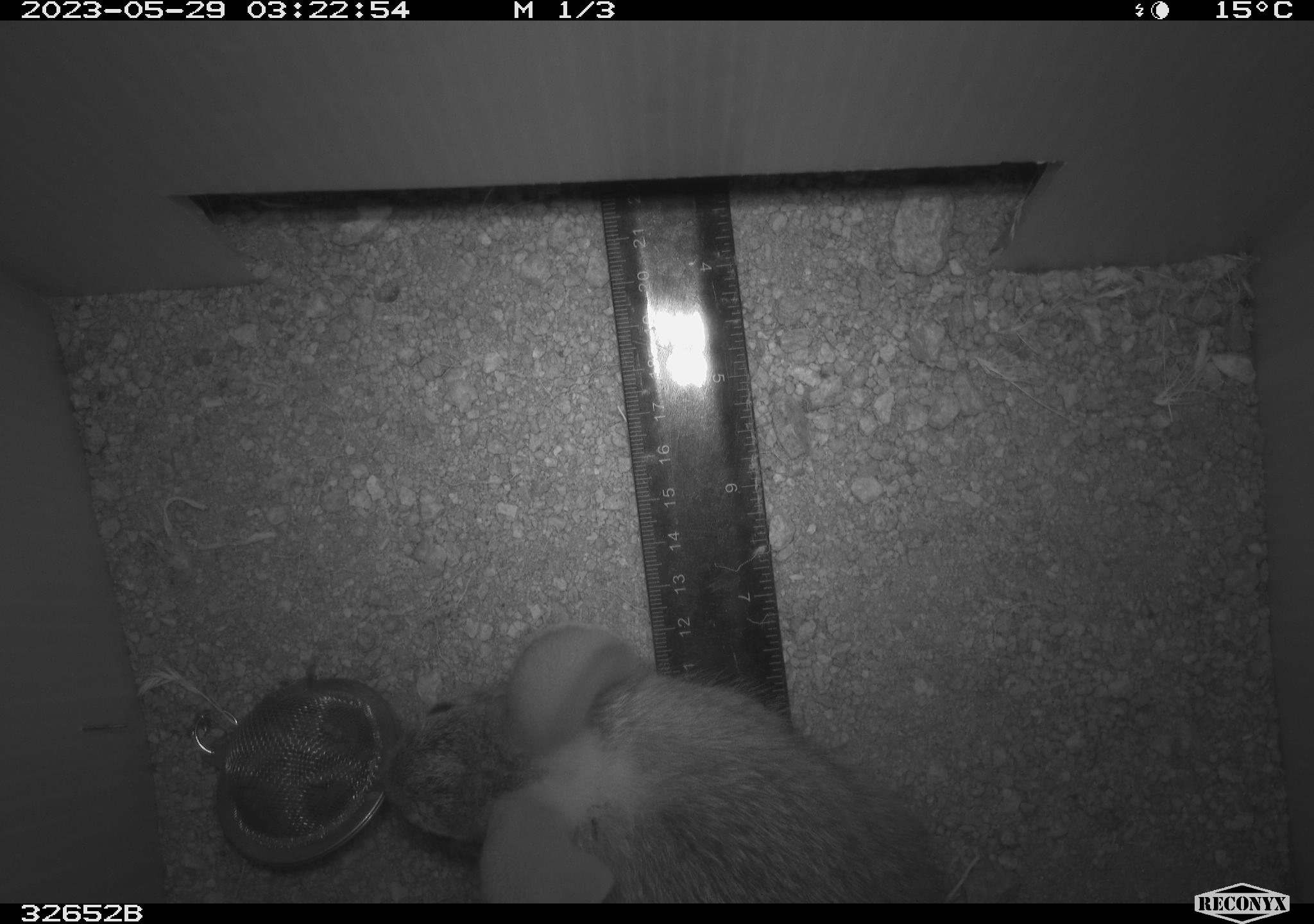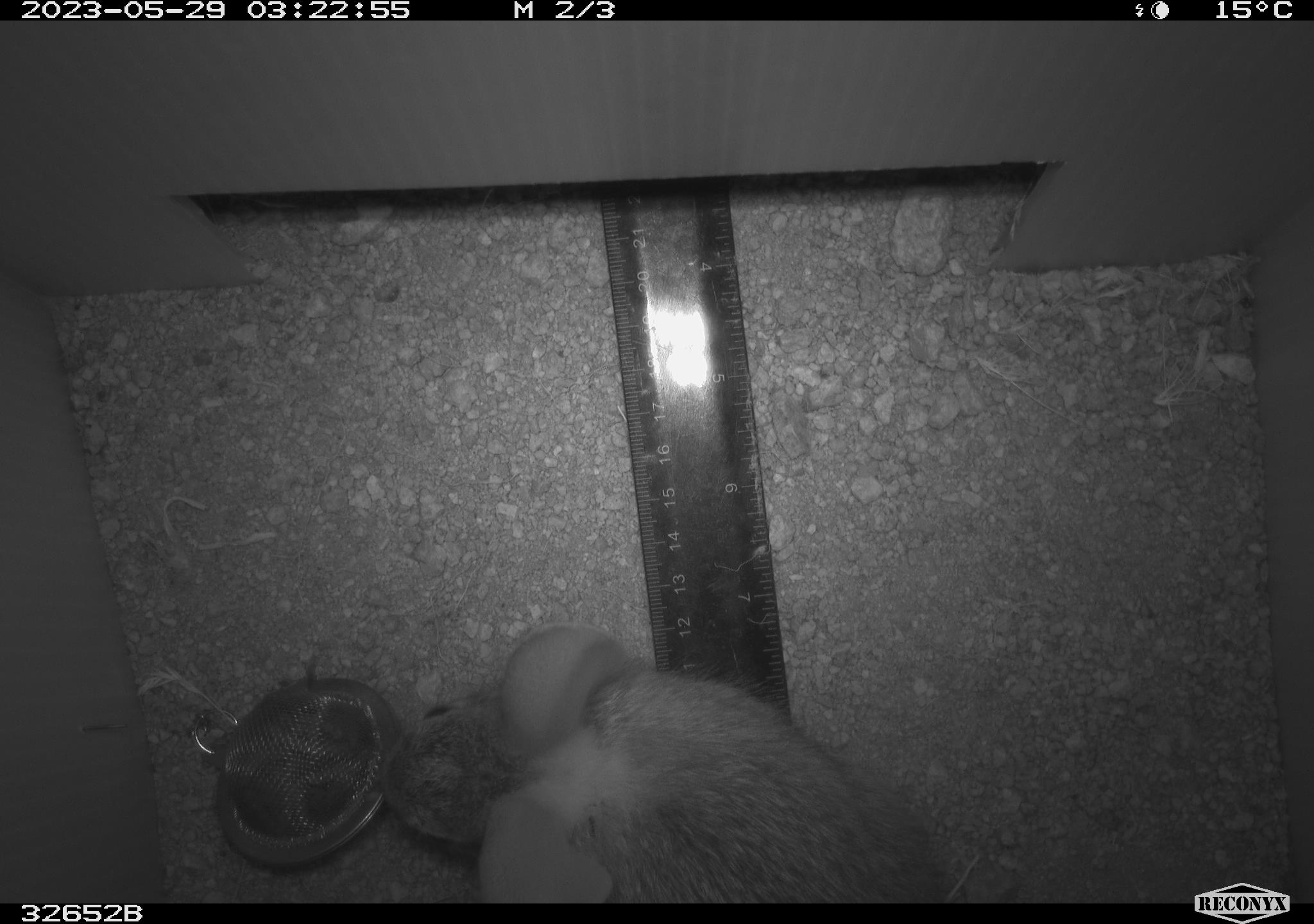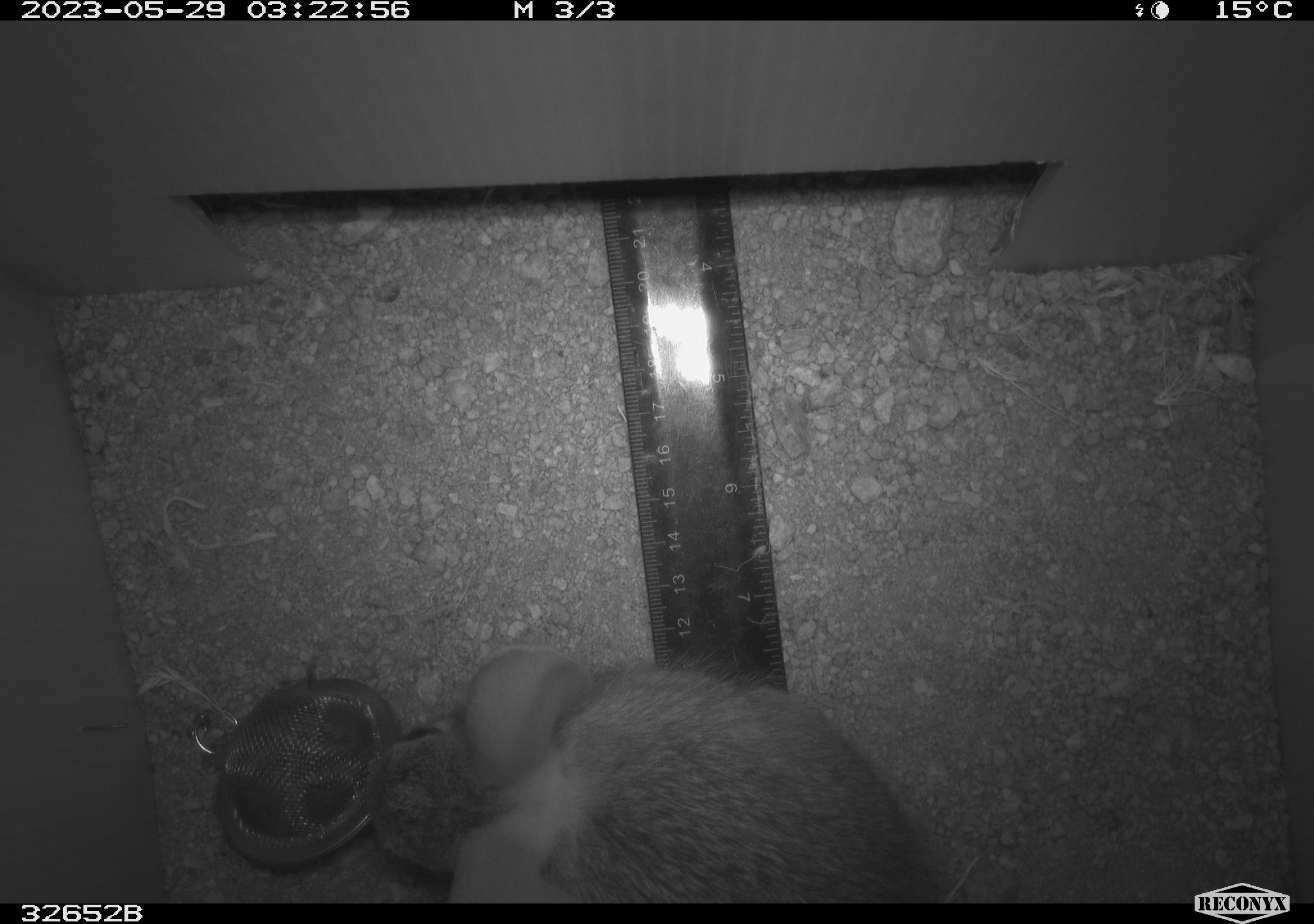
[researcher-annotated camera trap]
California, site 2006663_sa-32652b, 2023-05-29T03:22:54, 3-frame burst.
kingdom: Animalia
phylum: Chordata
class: Mammalia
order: Lagomorpha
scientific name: Lagomorpha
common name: hares, rabbits, and pikas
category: lagomorpha order